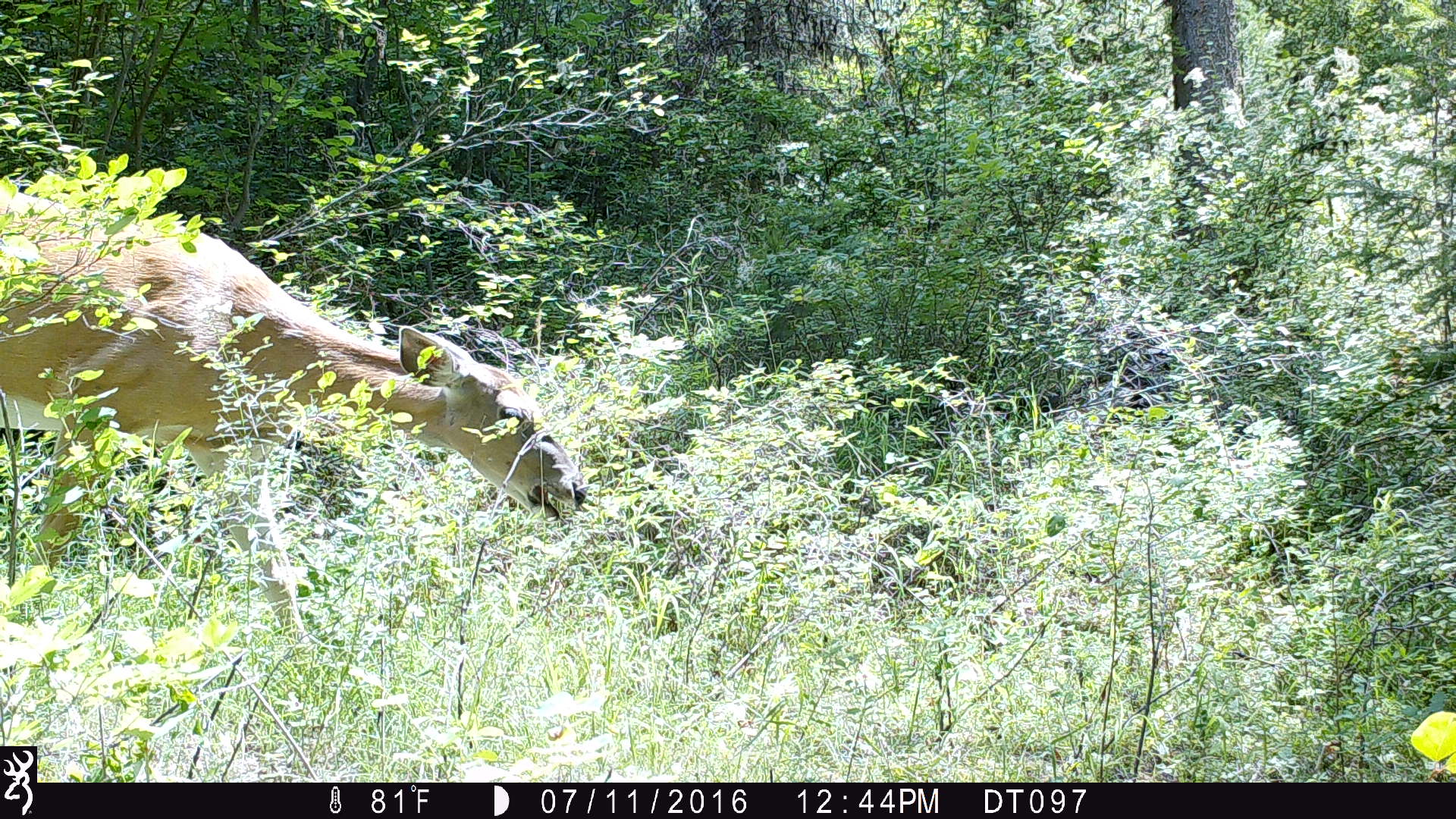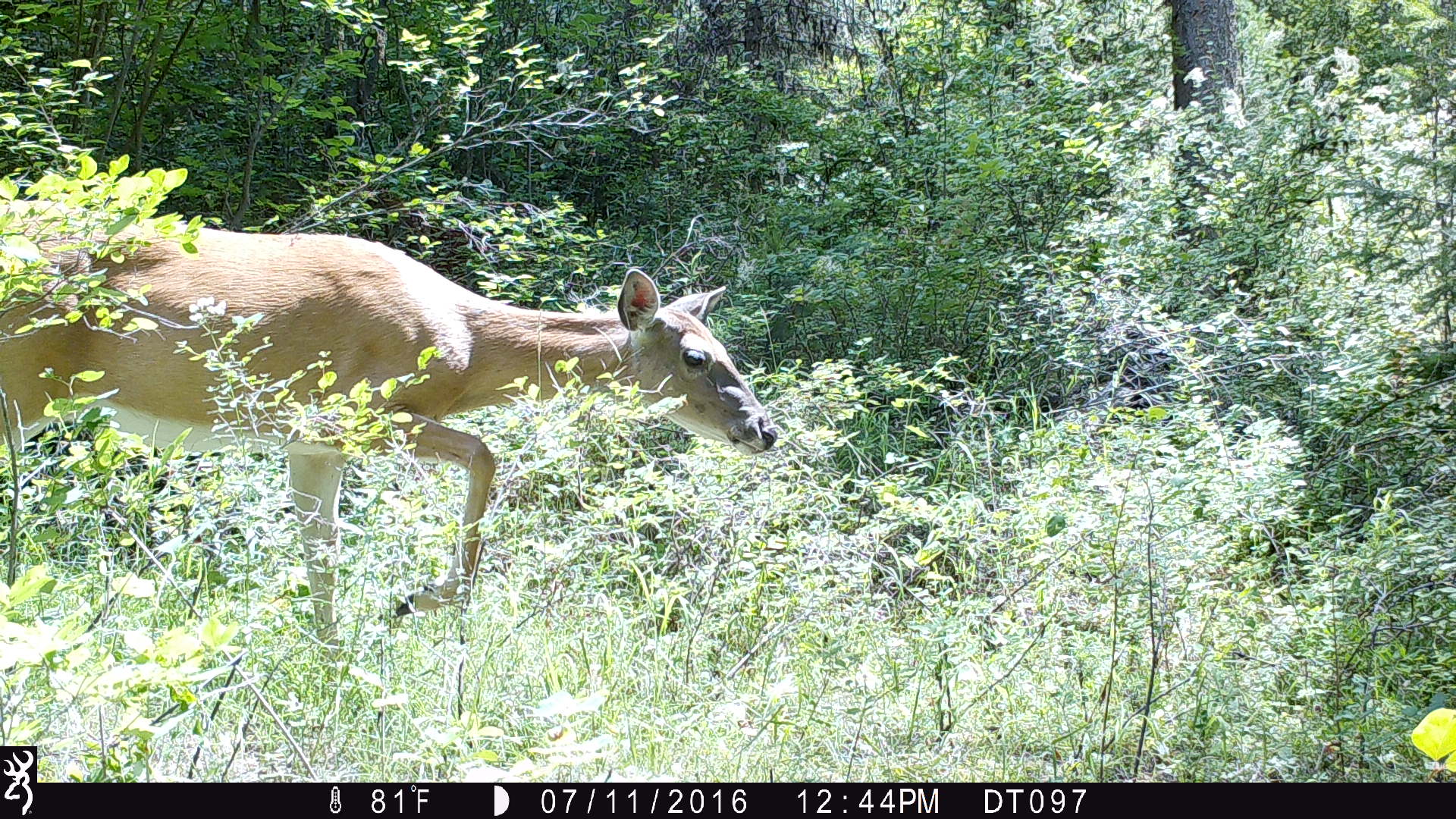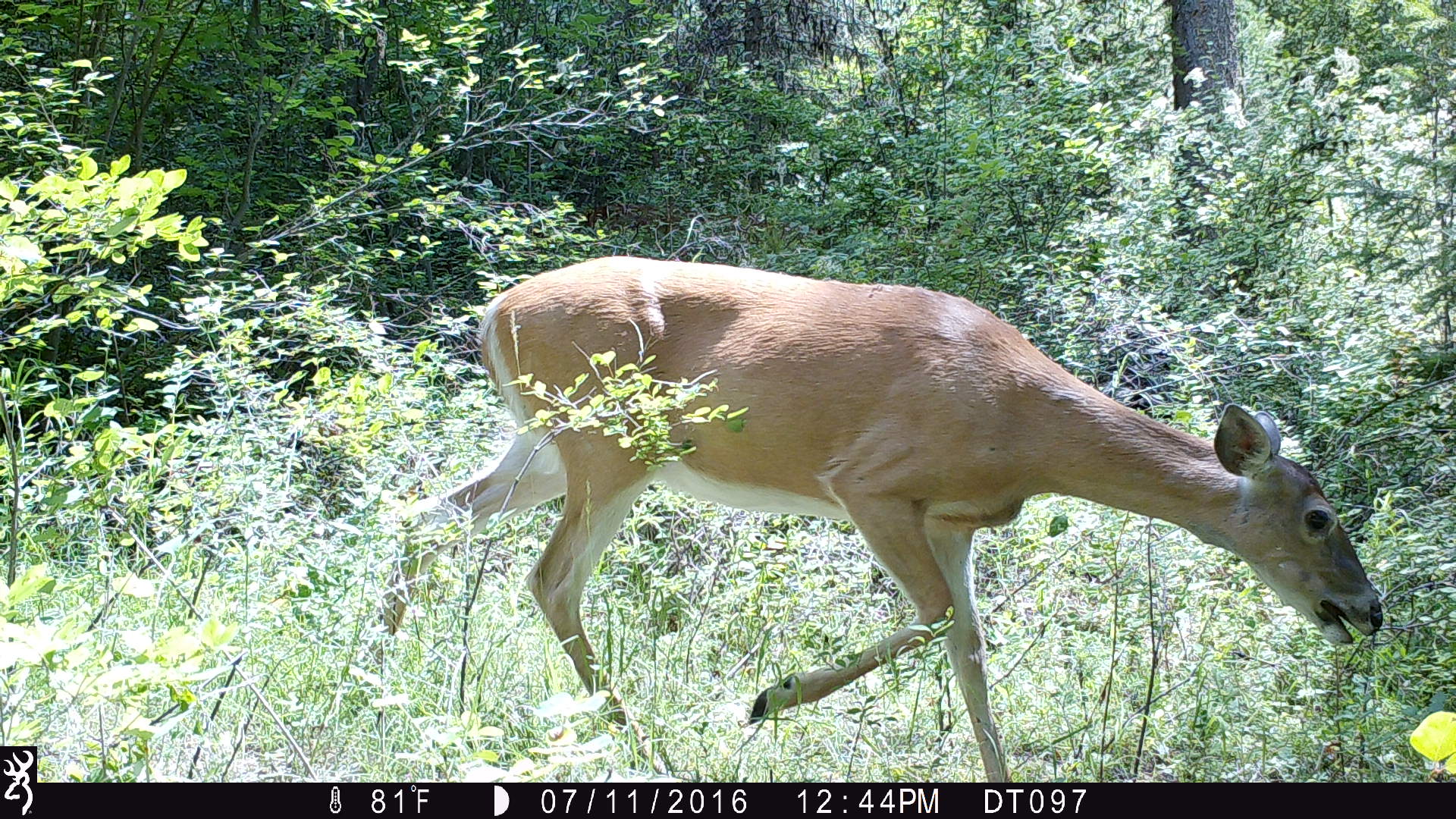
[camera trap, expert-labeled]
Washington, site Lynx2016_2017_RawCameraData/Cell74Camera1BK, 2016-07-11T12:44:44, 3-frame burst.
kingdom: Animalia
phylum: Chordata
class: Mammalia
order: Artiodactyla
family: Cervidae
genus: Odocoileus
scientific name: Odocoileus virginianus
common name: white-tailed deer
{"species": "Odocoileus virginianus (white-tailed deer)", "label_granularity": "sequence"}